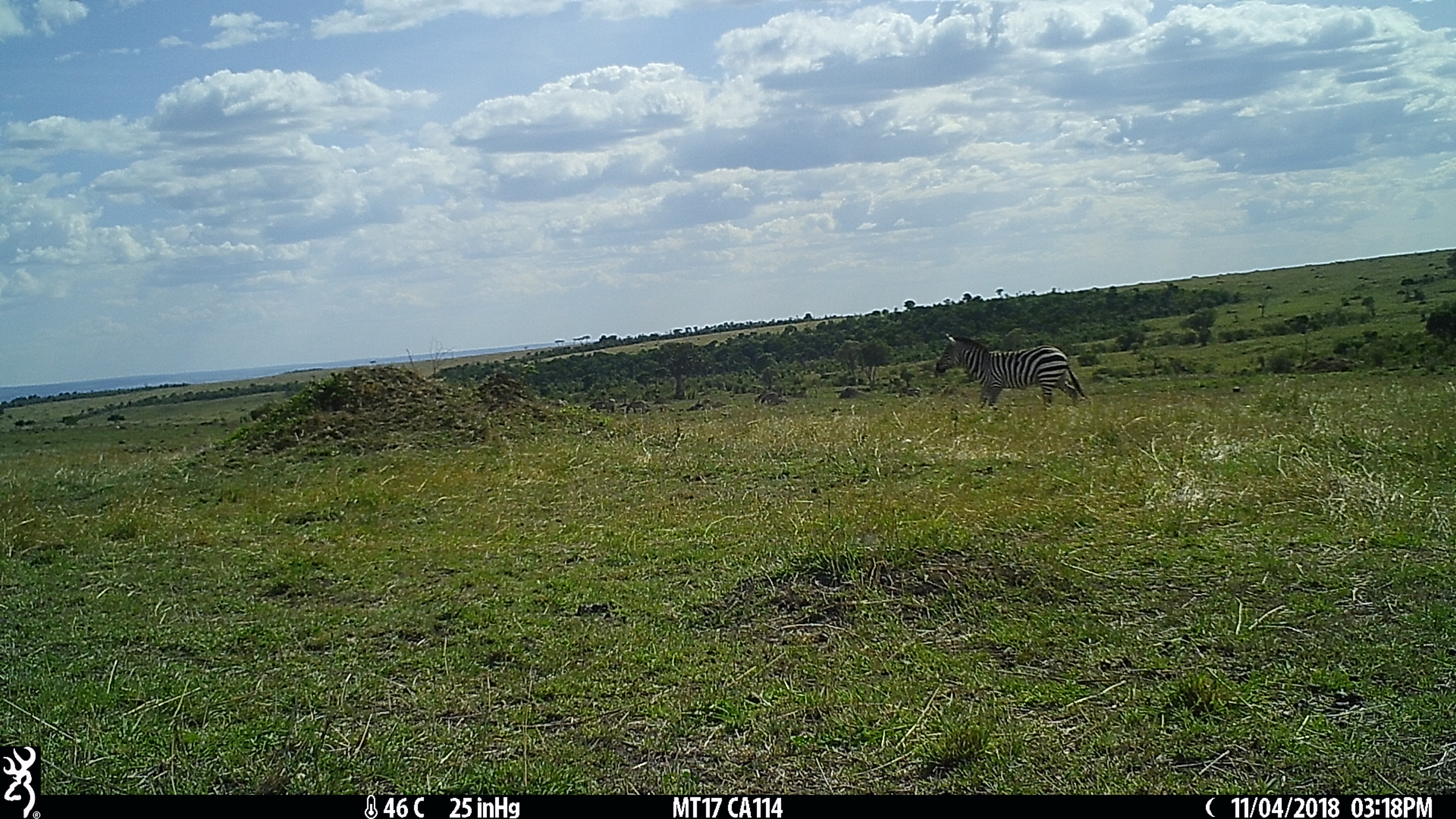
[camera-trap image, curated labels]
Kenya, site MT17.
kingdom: Animalia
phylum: Chordata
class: Mammalia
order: Perissodactyla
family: Equidae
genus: Equus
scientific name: Equus quagga burchellii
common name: burchell's zebra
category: zebra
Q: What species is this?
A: Zebra (burchell's zebra) (Equus quagga burchellii).